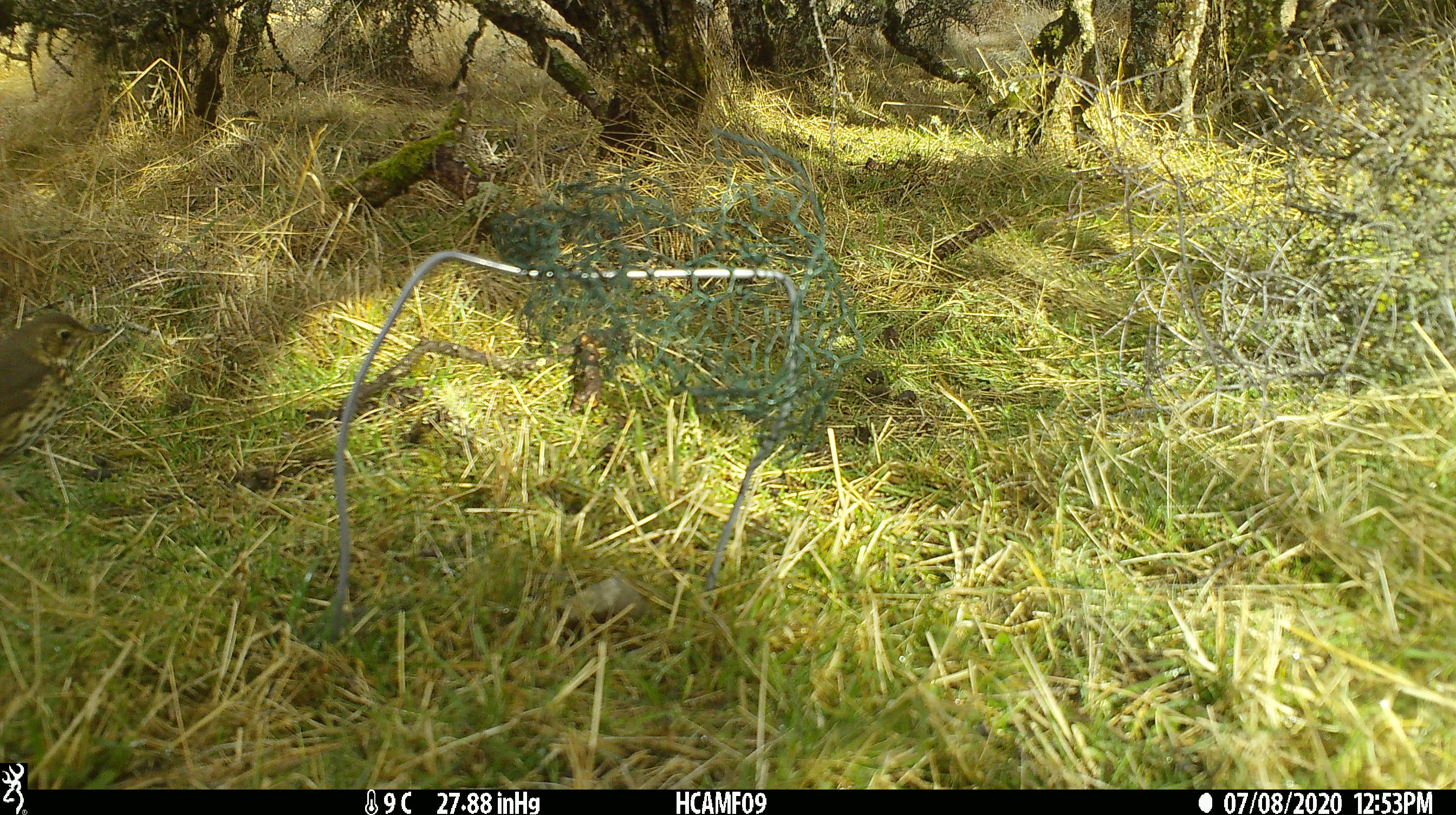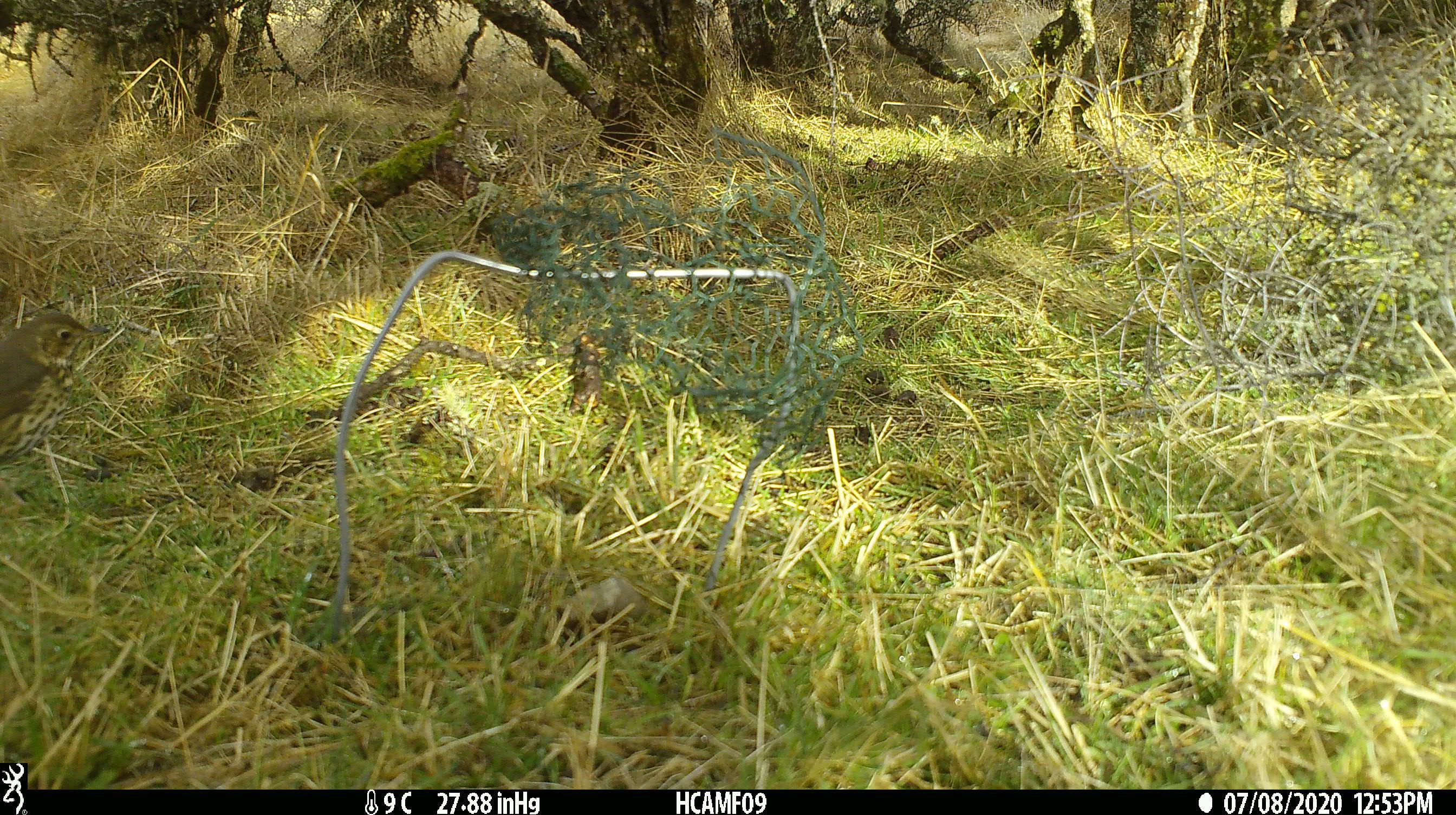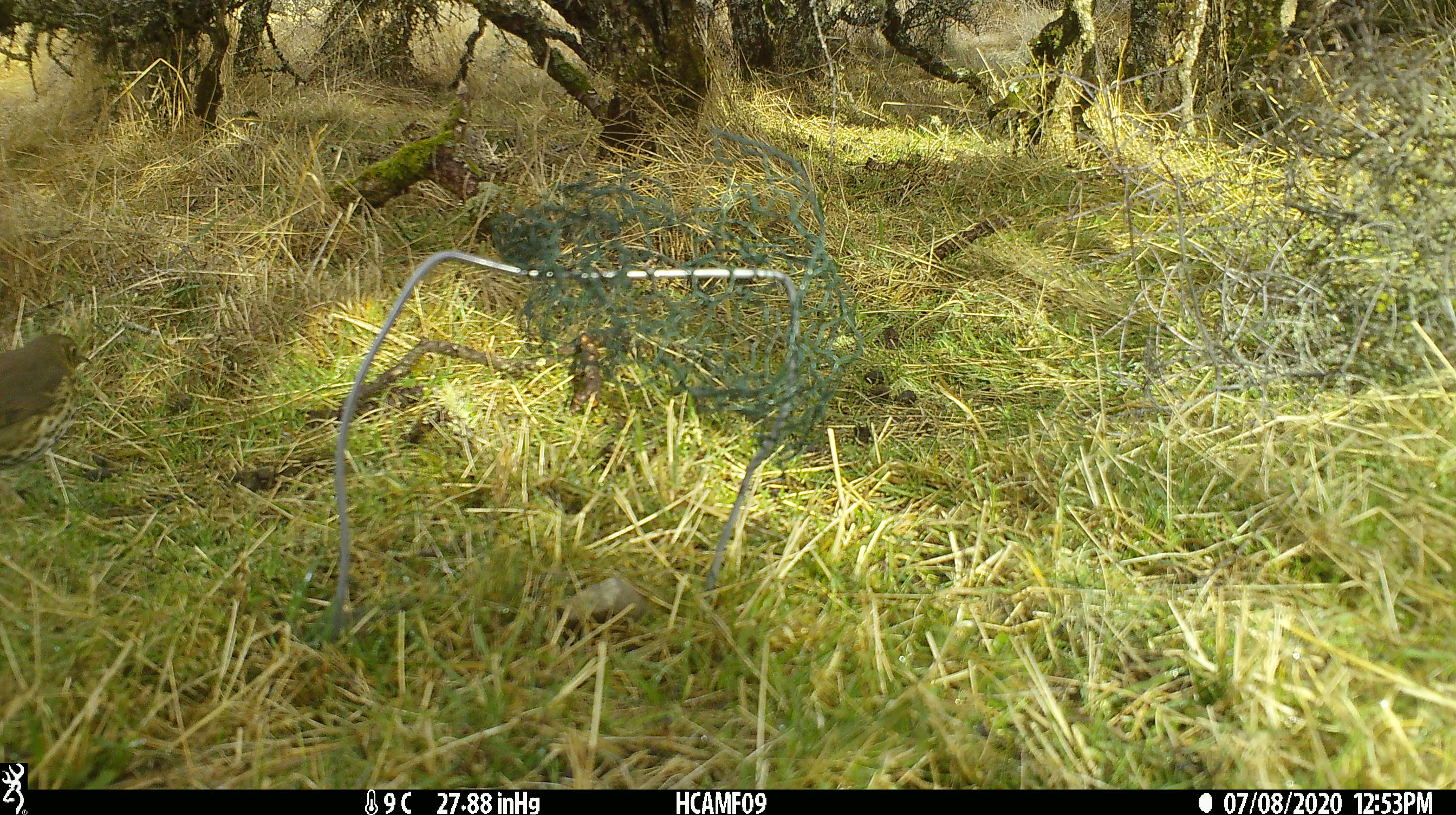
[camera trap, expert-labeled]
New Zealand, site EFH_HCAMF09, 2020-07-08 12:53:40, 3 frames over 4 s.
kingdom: Animalia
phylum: Chordata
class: Aves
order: Passeriformes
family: Turdidae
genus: Turdus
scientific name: Turdus philomelos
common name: song thrush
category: thrush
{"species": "thrush (song thrush) (Turdus philomelos)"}